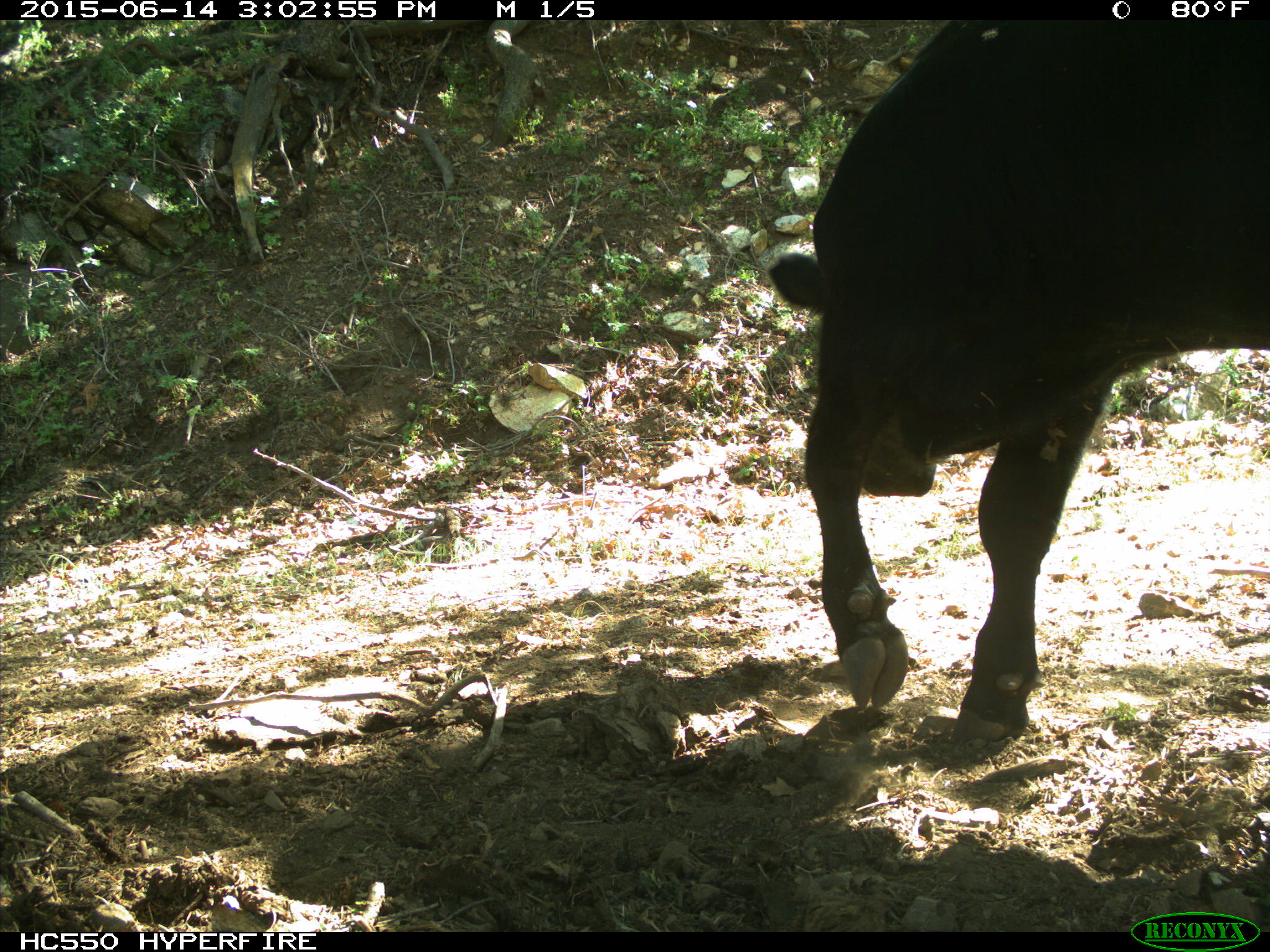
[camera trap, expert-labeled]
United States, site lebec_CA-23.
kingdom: Animalia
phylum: Chordata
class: Mammalia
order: Artiodactyla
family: Bovidae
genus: Bos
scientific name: Bos taurus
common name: domestic cow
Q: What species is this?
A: Bos taurus (domestic cow).